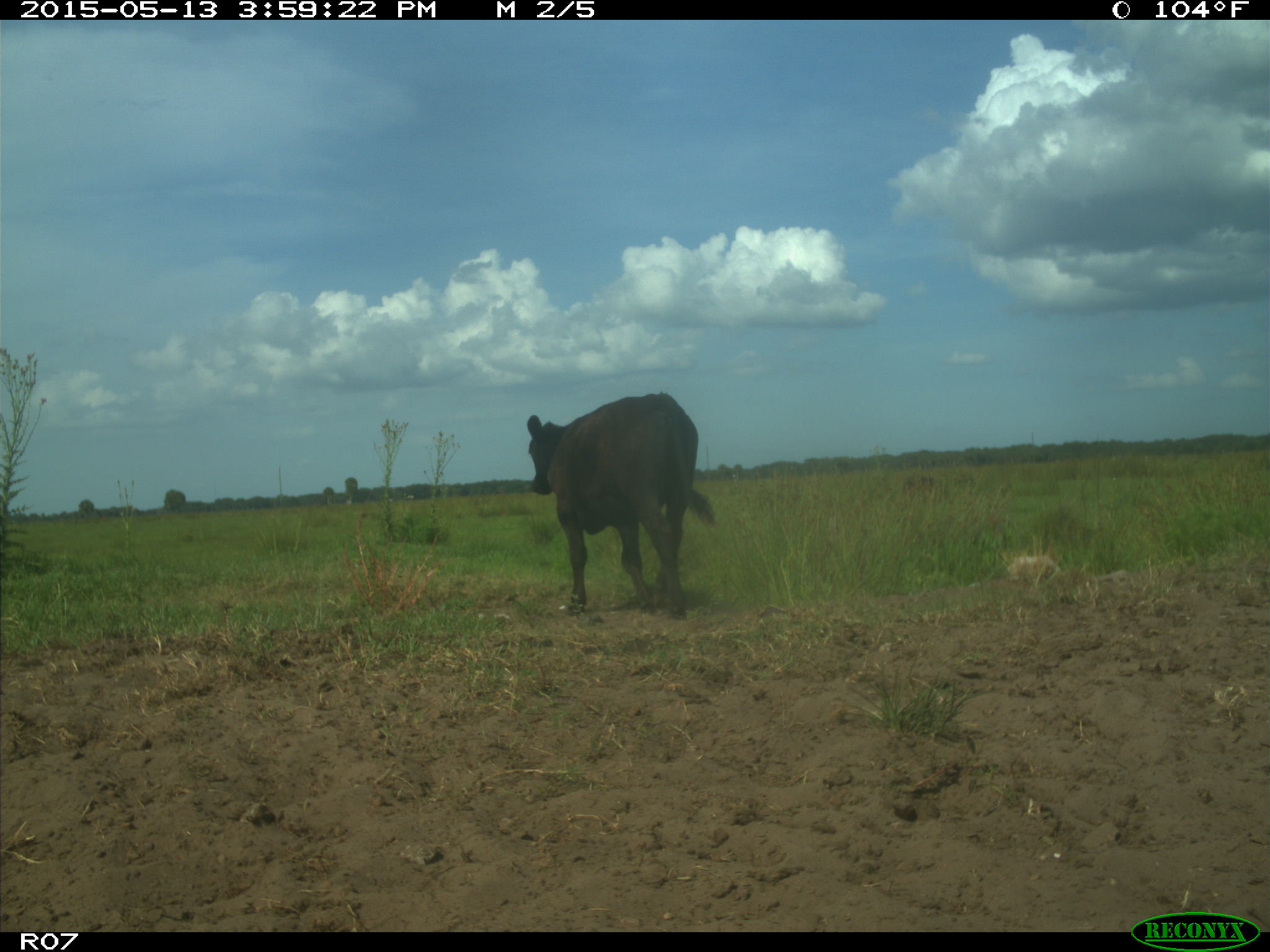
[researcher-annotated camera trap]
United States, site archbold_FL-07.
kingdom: Animalia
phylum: Chordata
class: Mammalia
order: Artiodactyla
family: Bovidae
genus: Bos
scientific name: Bos taurus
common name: domestic cow